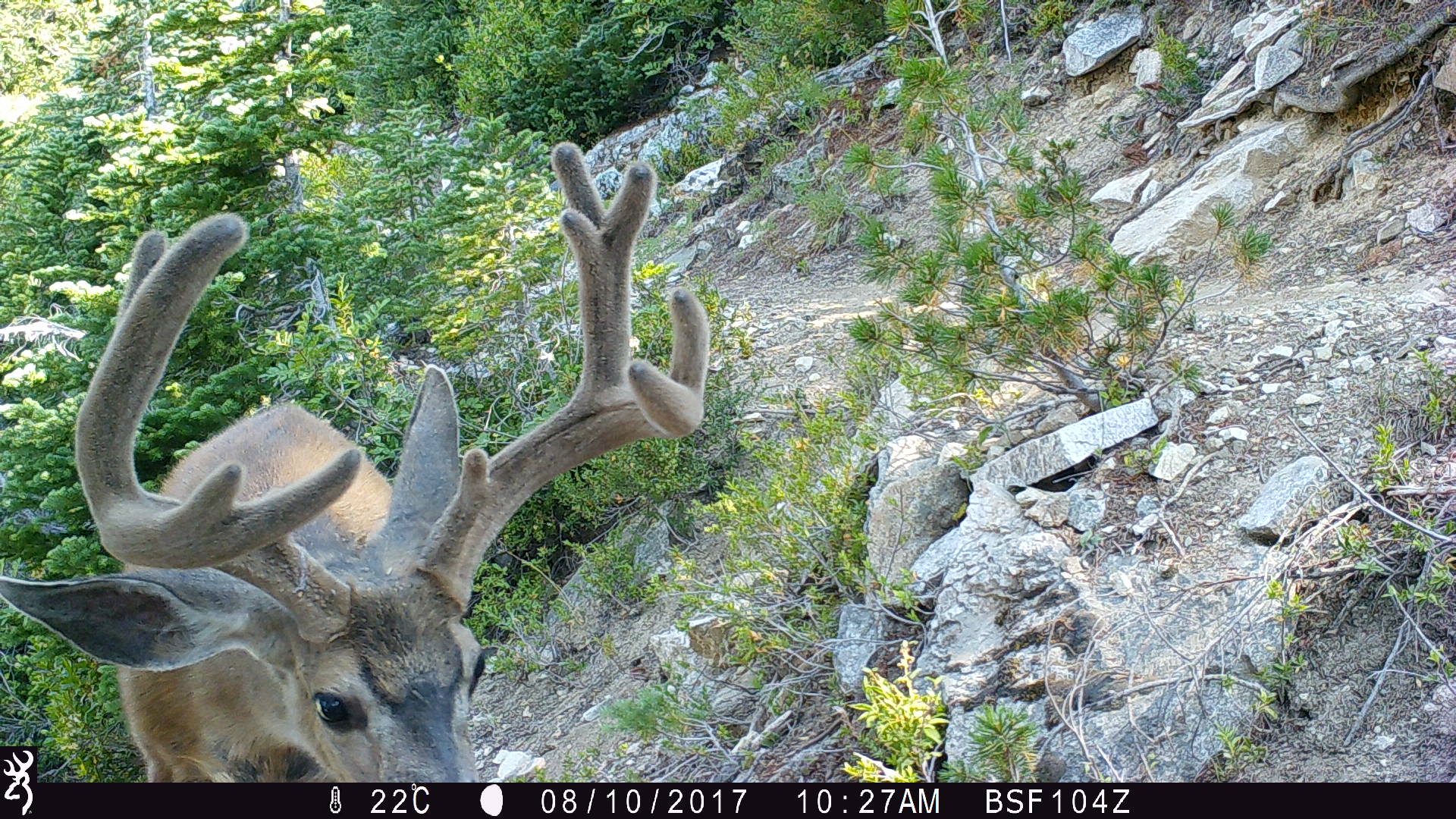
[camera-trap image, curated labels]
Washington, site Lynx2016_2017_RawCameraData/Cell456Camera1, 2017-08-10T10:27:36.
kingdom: Animalia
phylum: Chordata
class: Mammalia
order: Artiodactyla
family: Cervidae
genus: Odocoileus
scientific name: Odocoileus hemionus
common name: mule deer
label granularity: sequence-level